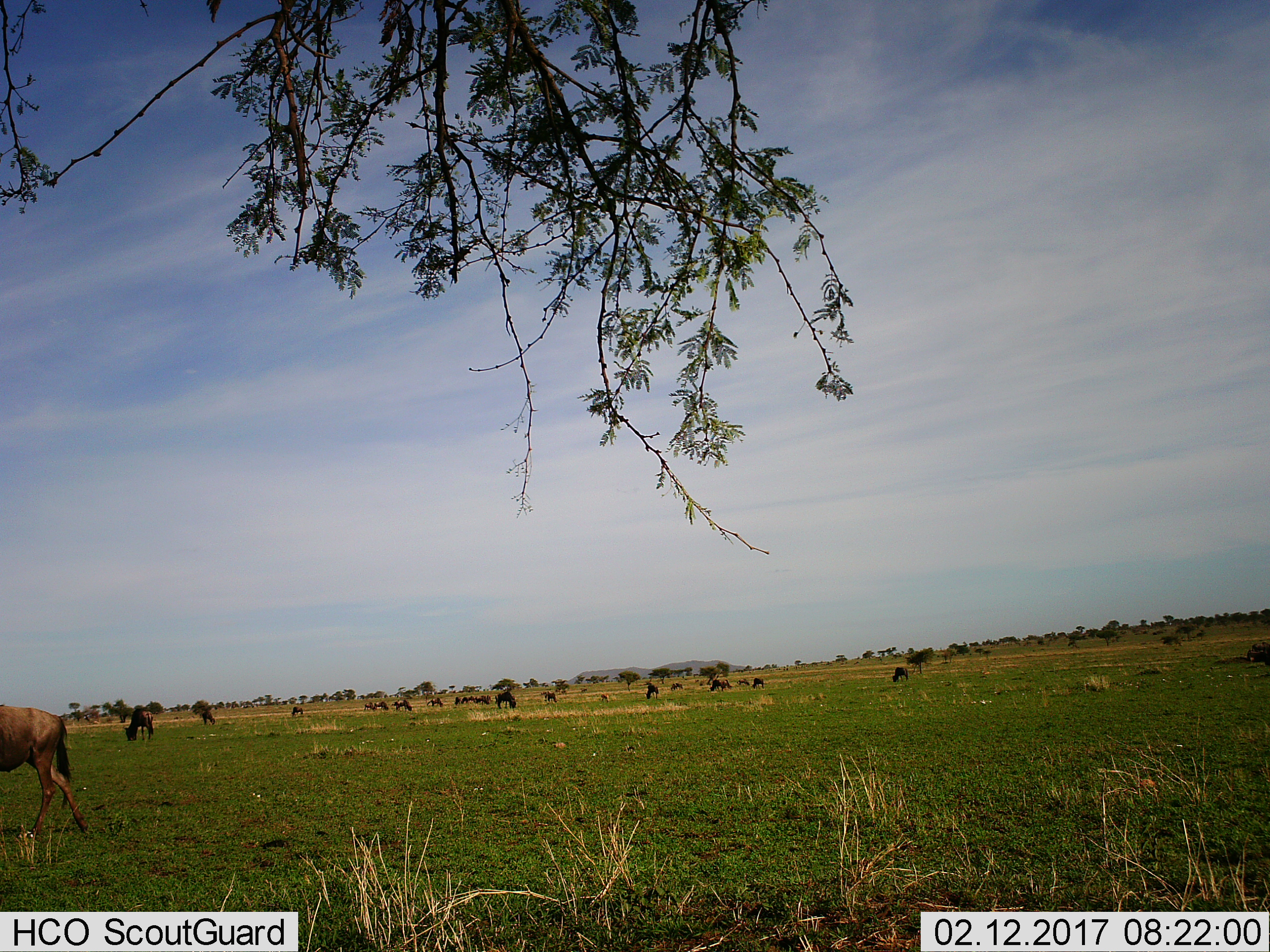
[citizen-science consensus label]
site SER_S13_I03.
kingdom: Animalia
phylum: Chordata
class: Mammalia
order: Artiodactyla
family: Bovidae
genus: Connochaetes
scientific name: Connochaetes taurinus taurinus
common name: blue wildebeest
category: wildebeestblue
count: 11-50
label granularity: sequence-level